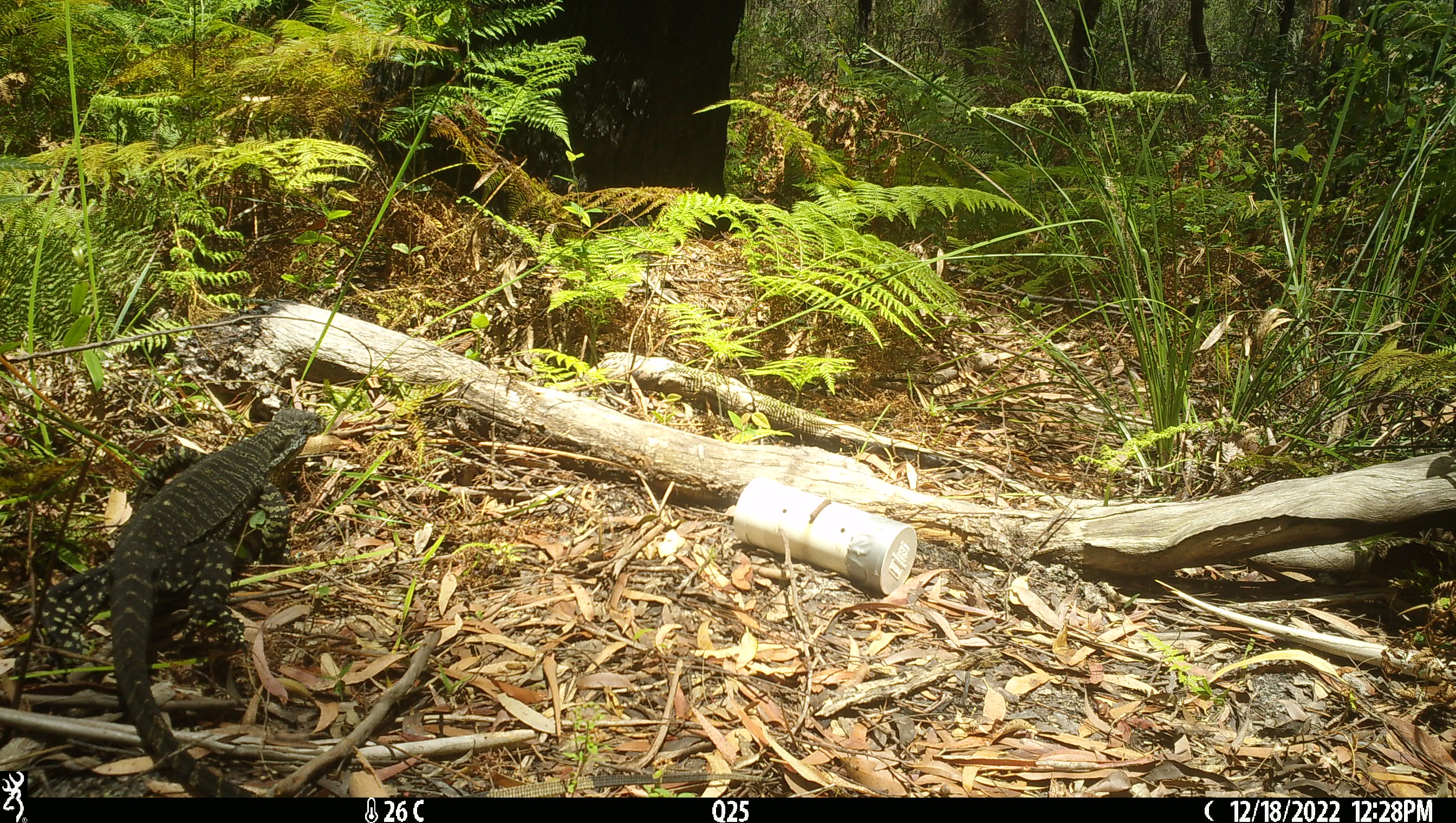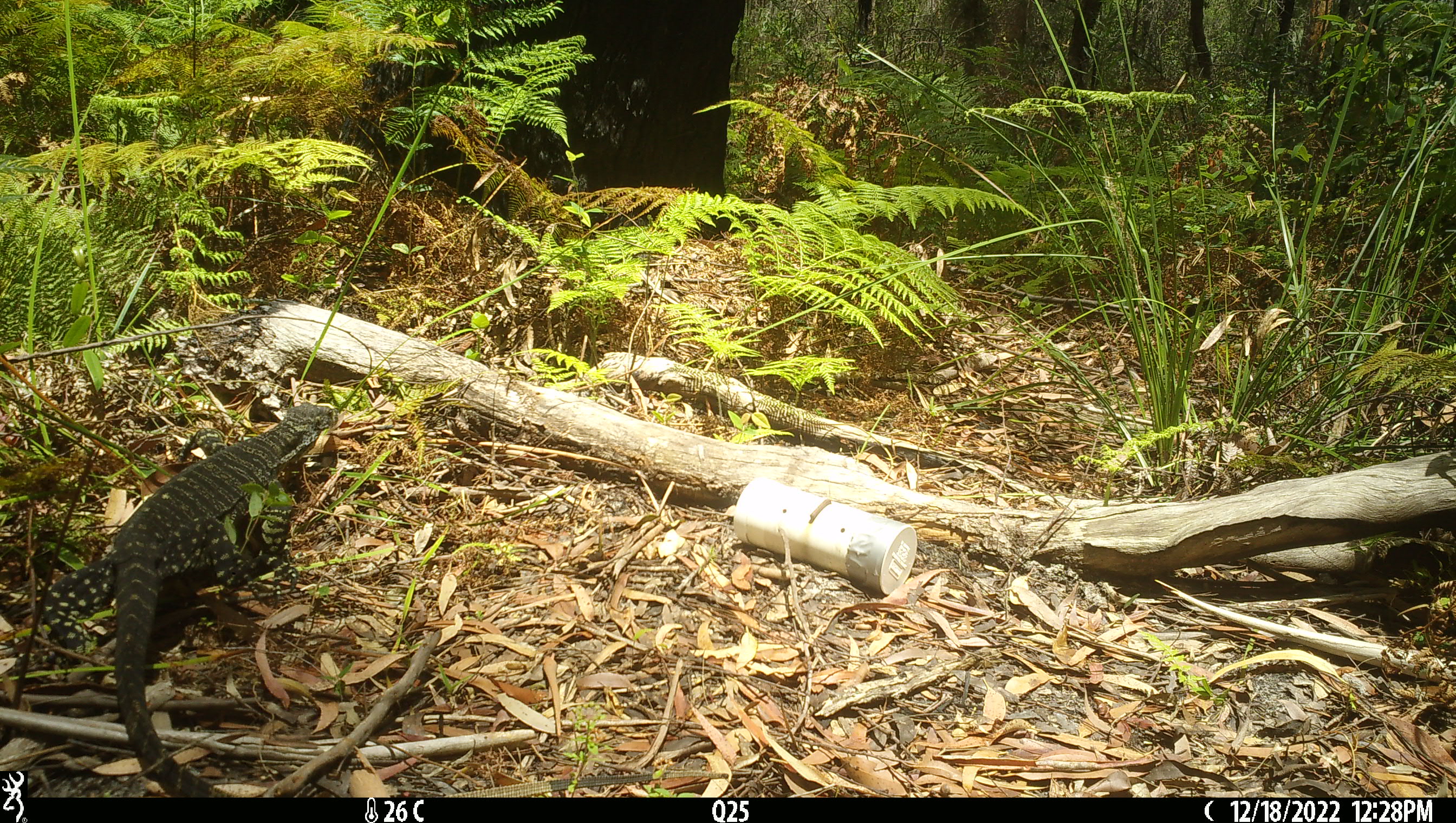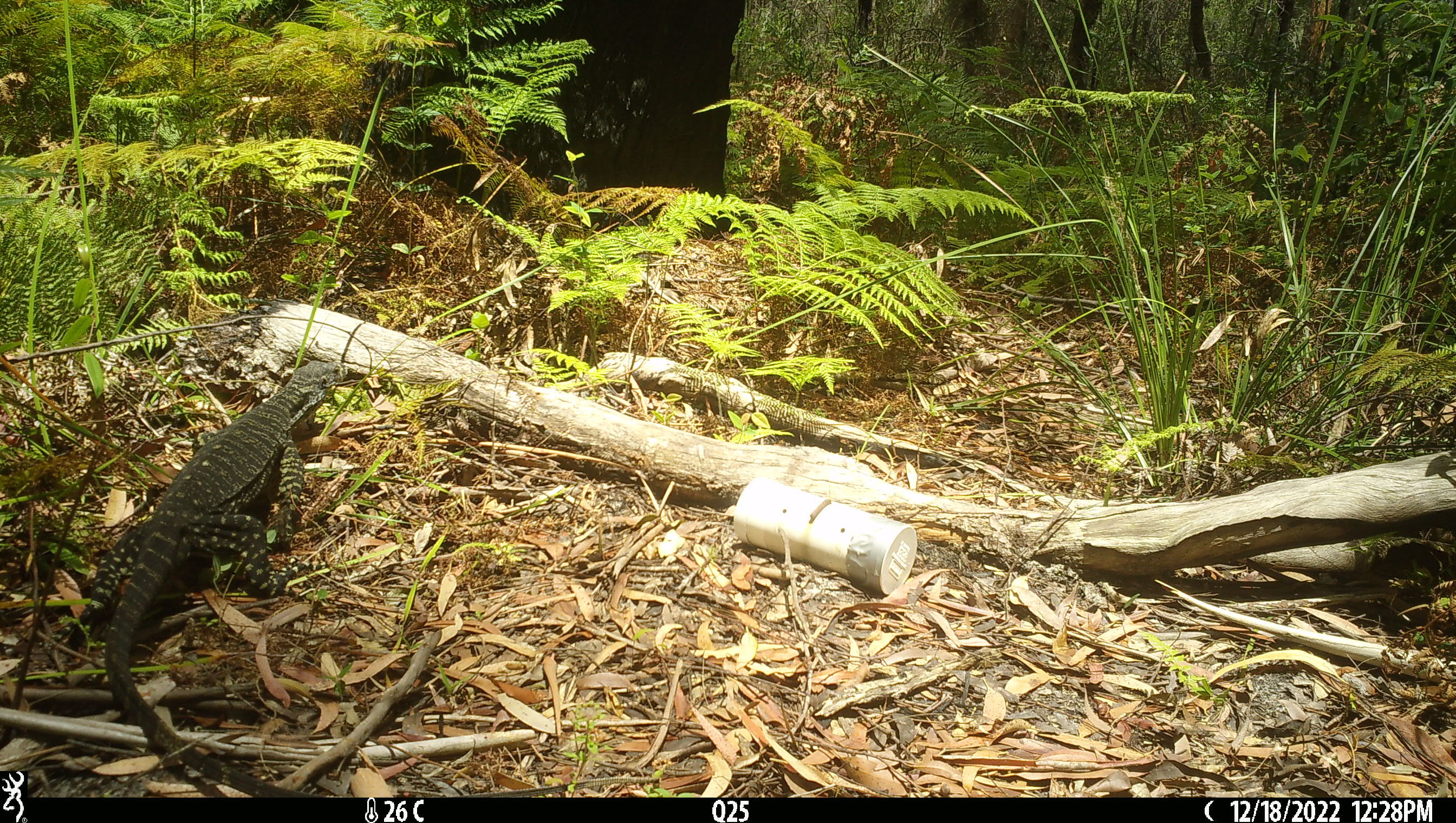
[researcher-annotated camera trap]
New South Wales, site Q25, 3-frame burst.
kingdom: Animalia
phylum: Chordata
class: Reptilia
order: Squamata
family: Varanidae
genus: Varanus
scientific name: Varanus varius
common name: lace monitor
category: goanna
Goanna (lace monitor) (Varanus varius).